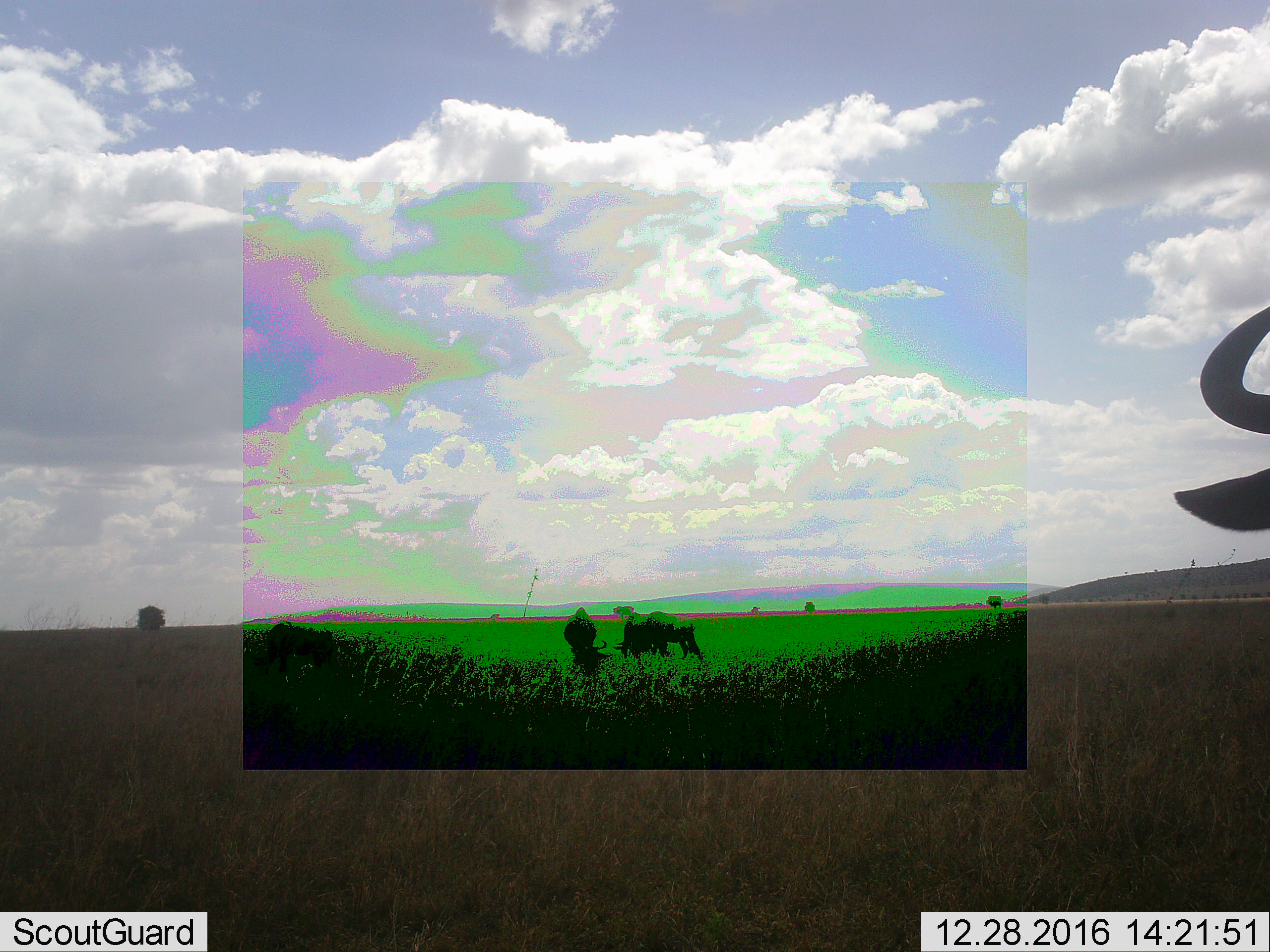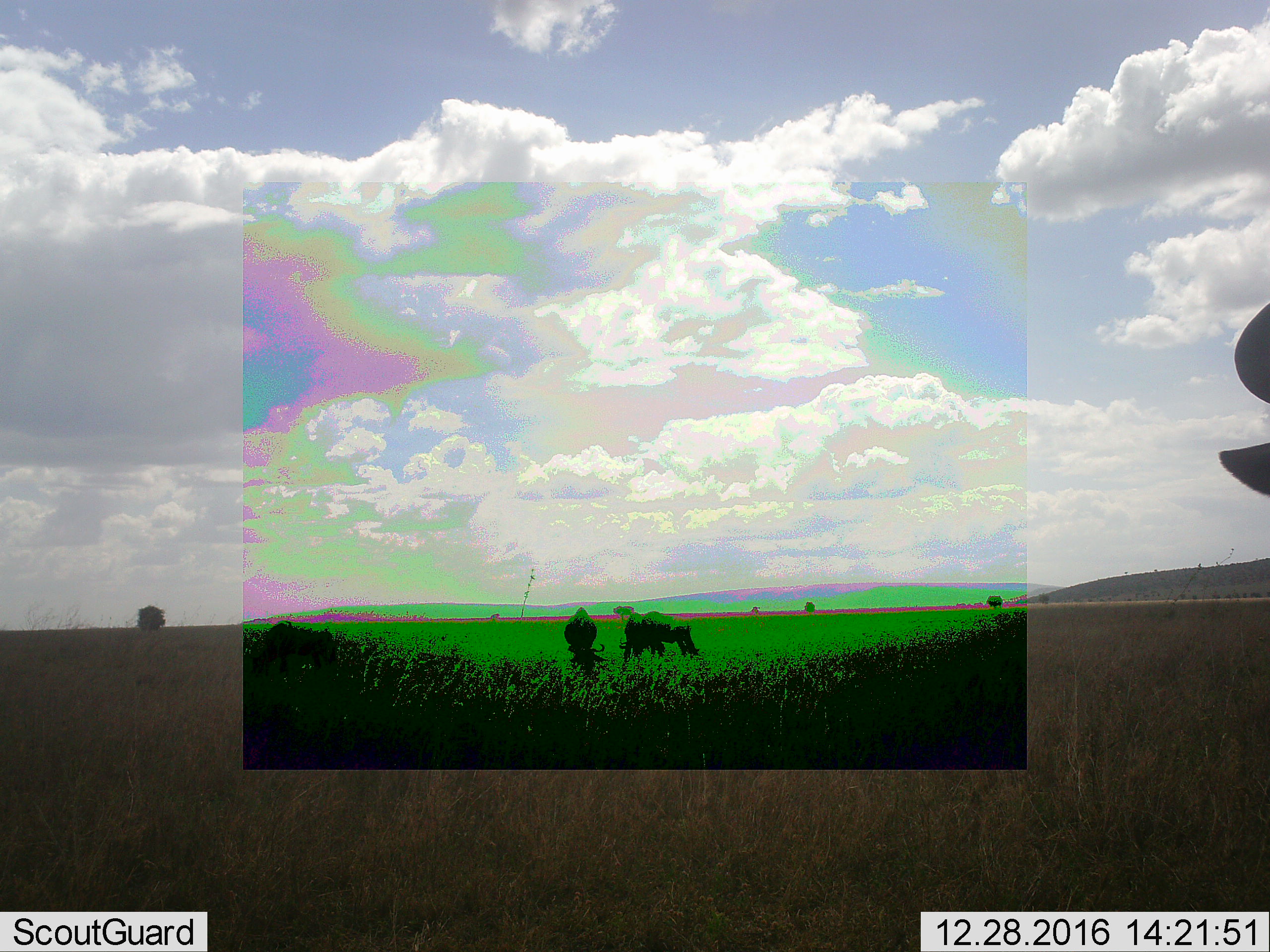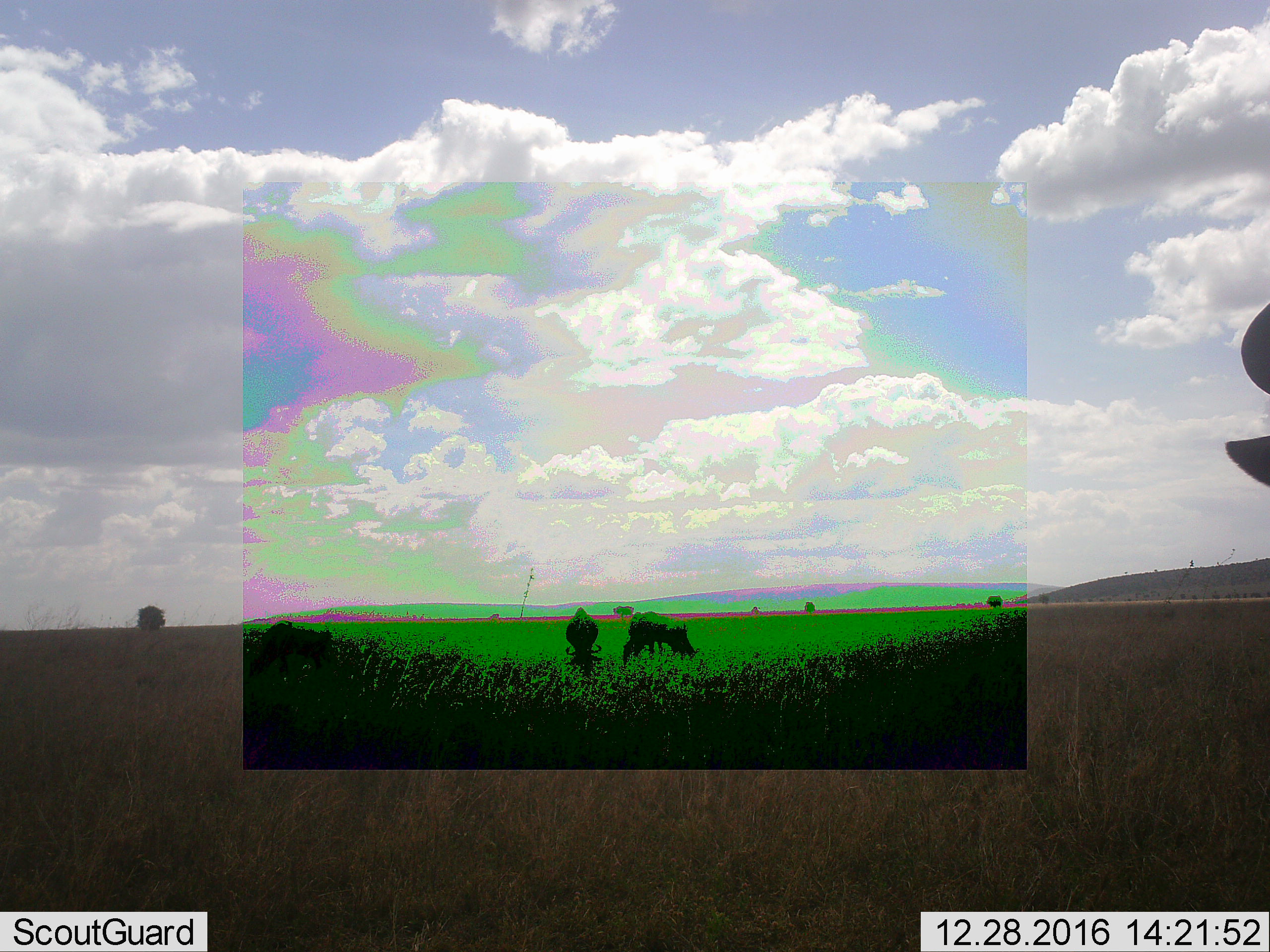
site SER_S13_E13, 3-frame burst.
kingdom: Animalia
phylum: Chordata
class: Mammalia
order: Artiodactyla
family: Bovidae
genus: Connochaetes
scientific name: Connochaetes taurinus taurinus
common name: blue wildebeest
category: wildebeestblue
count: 3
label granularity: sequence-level